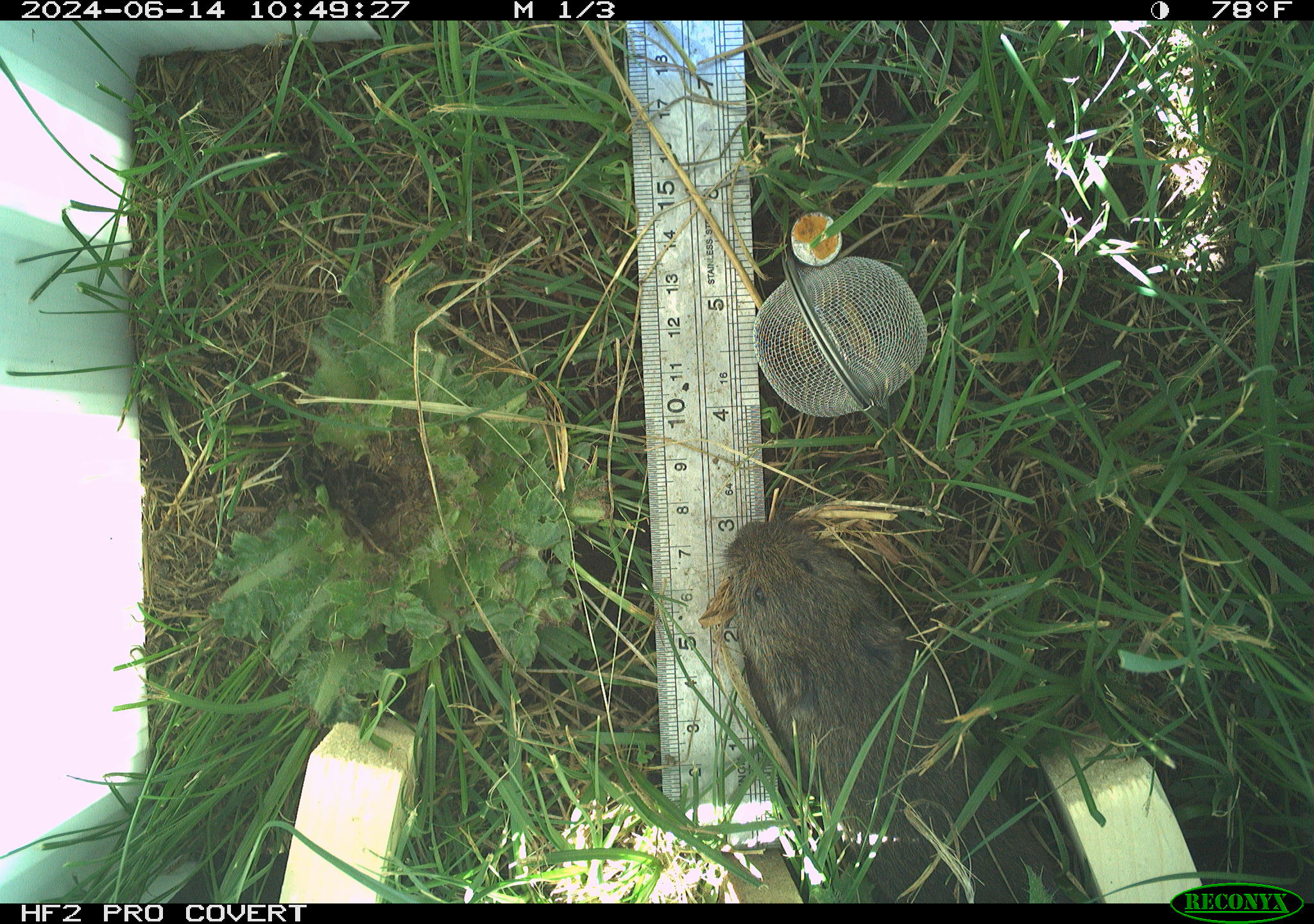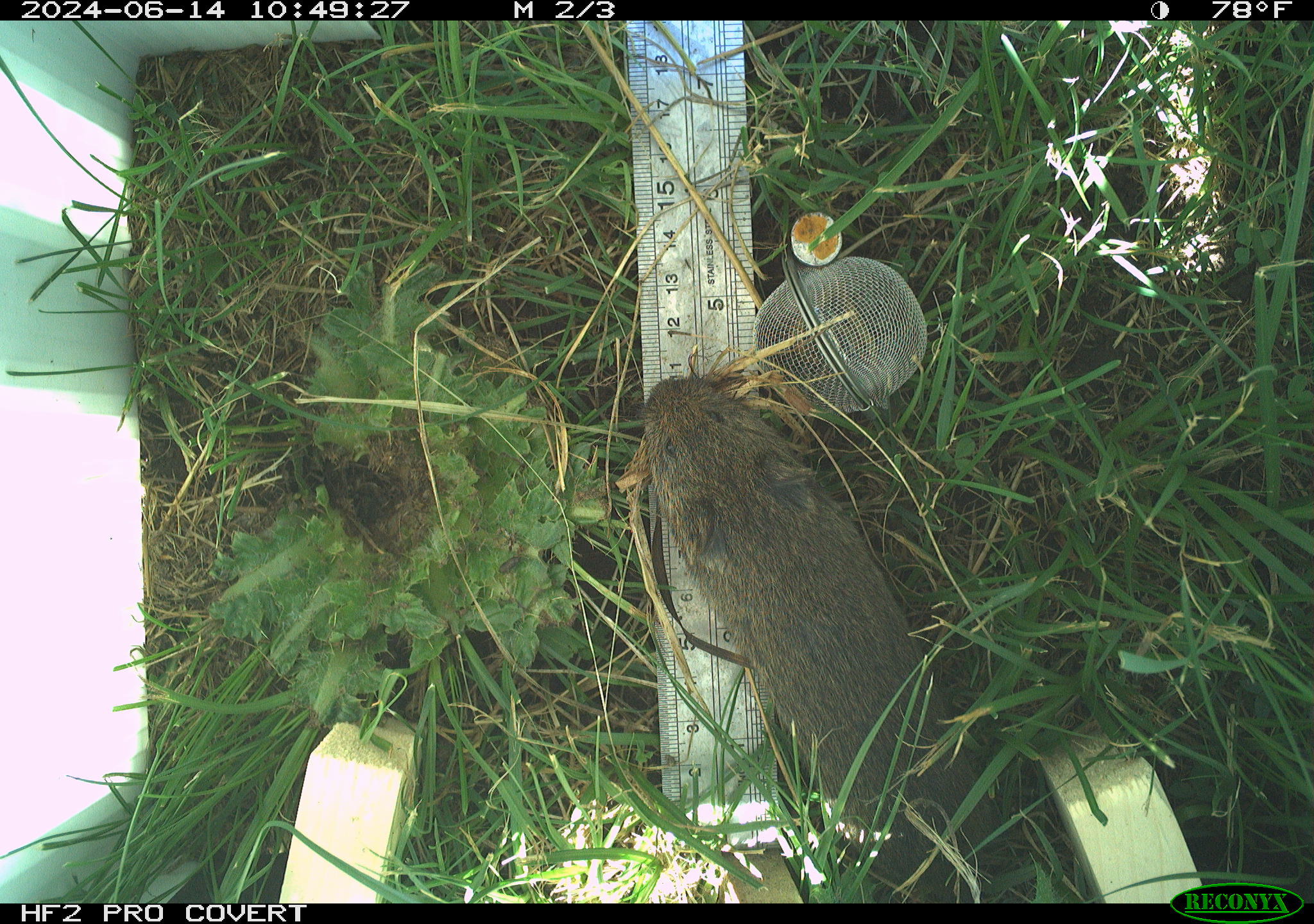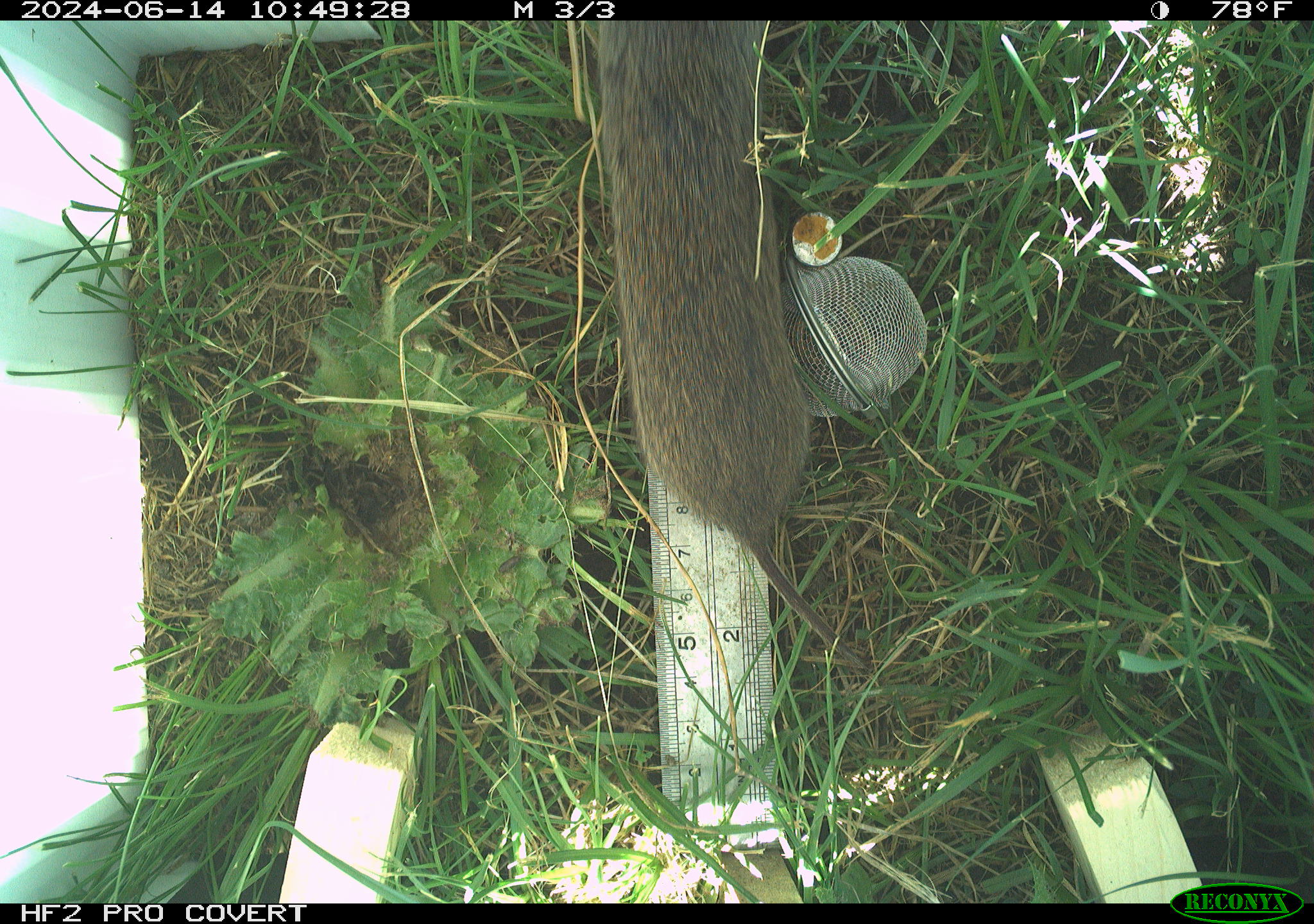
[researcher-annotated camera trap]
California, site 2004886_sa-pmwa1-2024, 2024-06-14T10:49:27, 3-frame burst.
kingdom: Animalia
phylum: Chordata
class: Mammalia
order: Rodentia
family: Cricetidae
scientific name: Arvicolinae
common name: voles, lemmings, and muskrats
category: arvicolinae subfamily